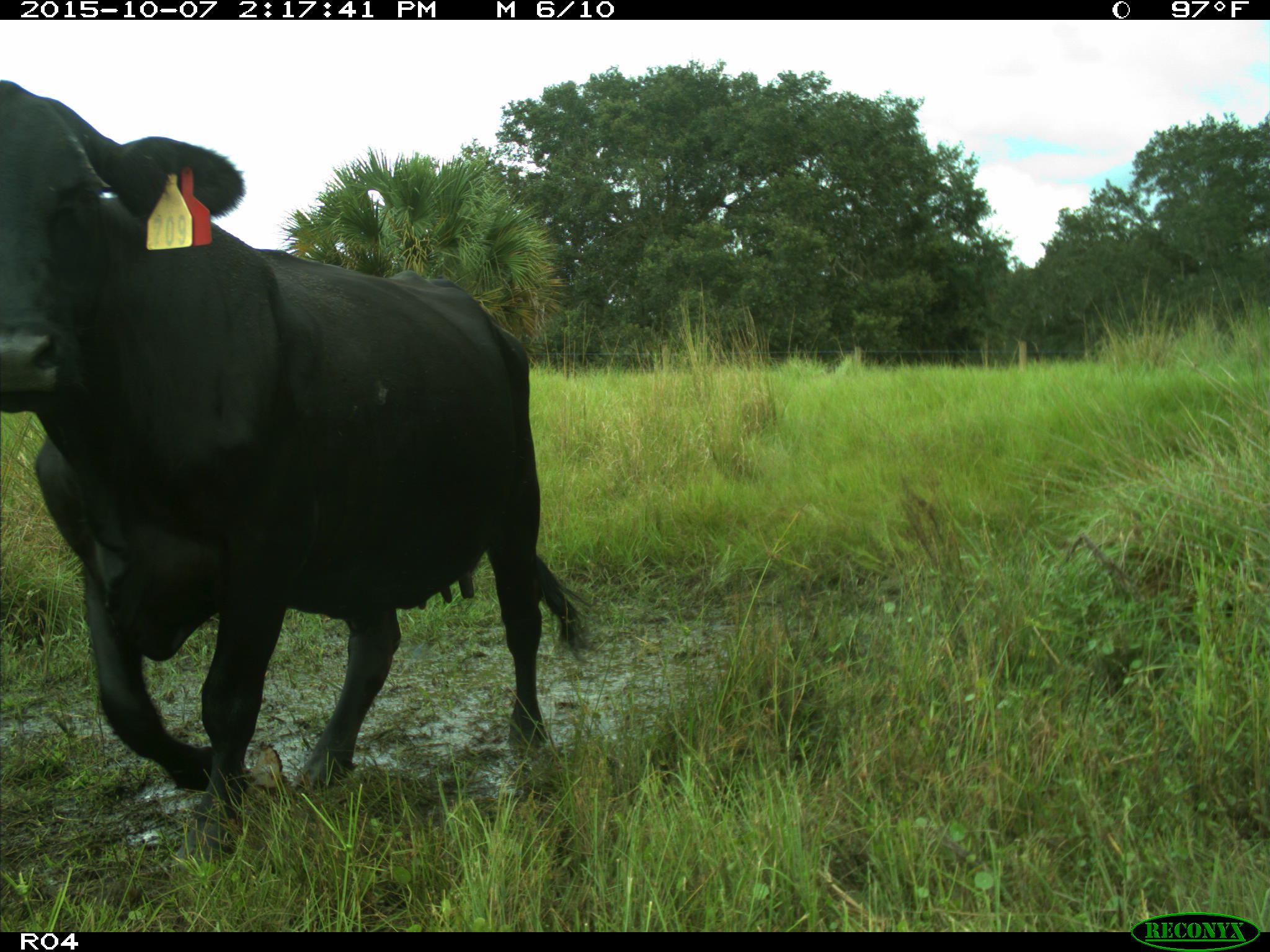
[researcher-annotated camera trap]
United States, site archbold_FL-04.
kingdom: Animalia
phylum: Chordata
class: Mammalia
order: Artiodactyla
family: Bovidae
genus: Bos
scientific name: Bos taurus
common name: domestic cow